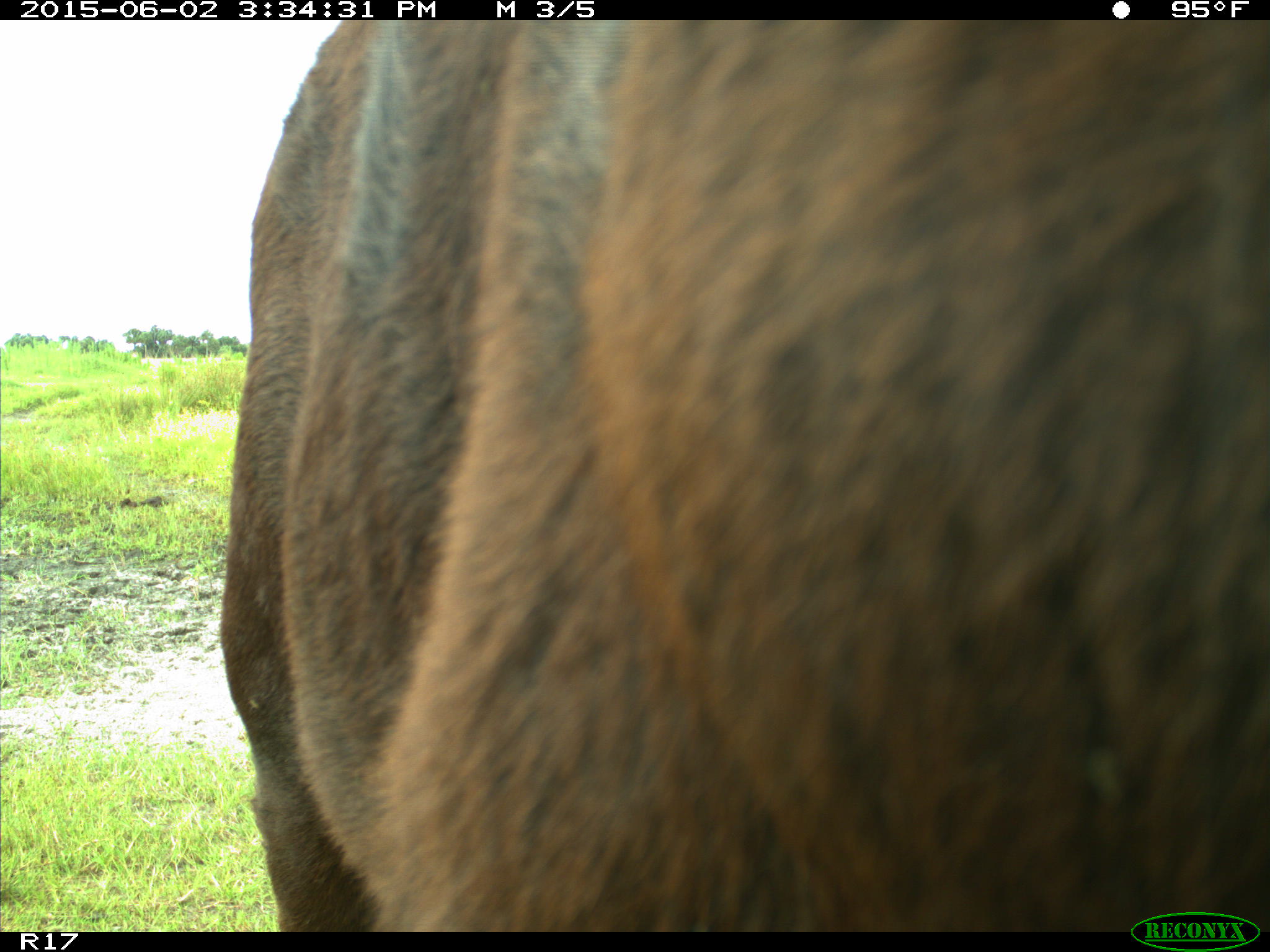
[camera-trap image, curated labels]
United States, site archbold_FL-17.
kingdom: Animalia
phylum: Chordata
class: Mammalia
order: Artiodactyla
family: Bovidae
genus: Bos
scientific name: Bos taurus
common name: domestic cow